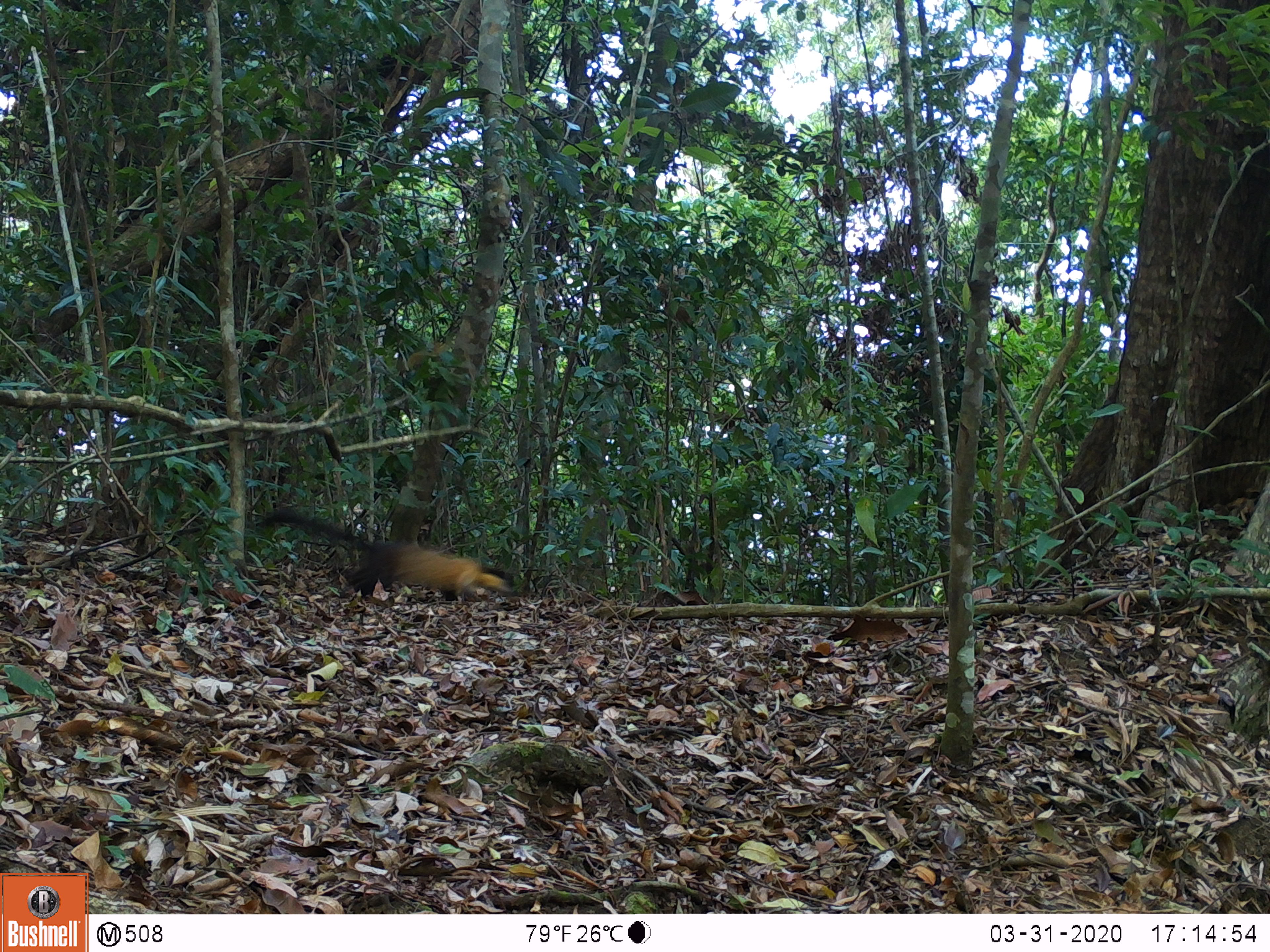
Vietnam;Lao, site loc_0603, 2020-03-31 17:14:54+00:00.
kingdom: Animalia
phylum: Chordata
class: Mammalia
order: Carnivora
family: Mustelidae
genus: Martes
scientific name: Martes flavigula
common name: yellow-throated marten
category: yellow throated marten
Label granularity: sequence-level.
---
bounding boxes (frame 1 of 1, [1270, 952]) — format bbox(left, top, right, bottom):
yellow throated marten: bbox(264, 512, 516, 605)